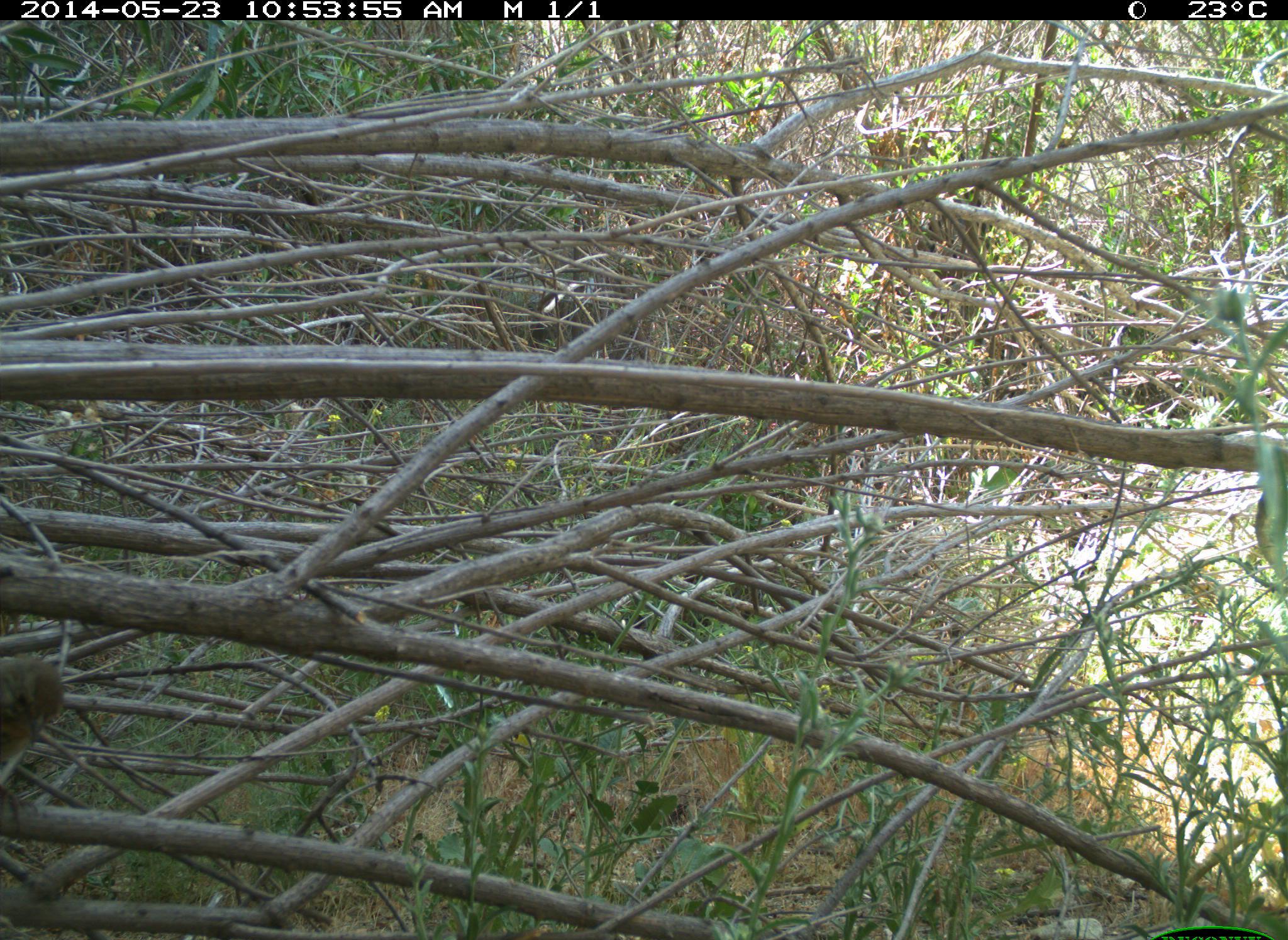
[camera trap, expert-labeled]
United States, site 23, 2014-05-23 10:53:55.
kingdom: Animalia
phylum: Chordata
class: Aves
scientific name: Aves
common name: bird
Bird (Aves).